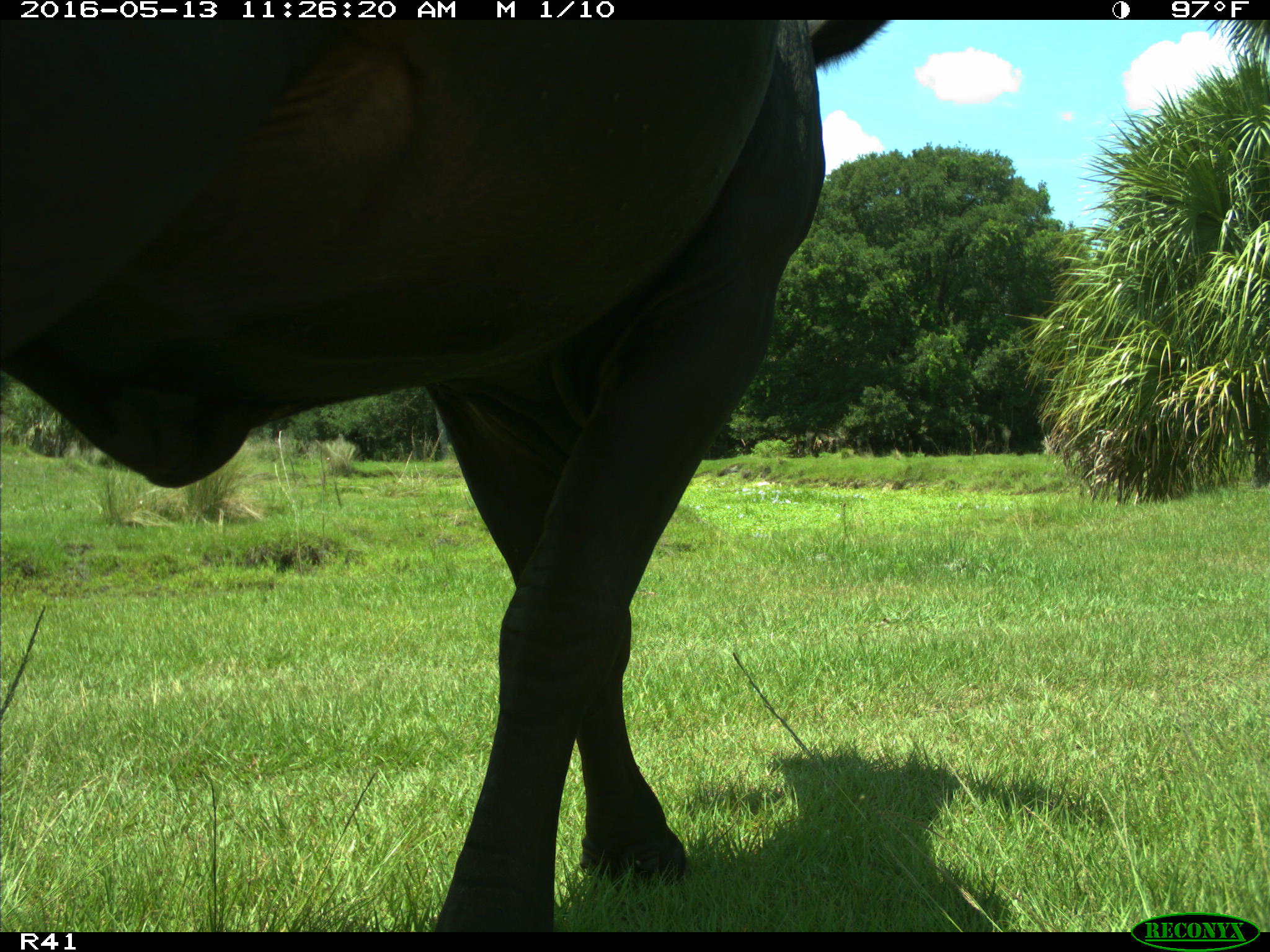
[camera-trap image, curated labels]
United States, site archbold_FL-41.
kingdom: Animalia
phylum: Chordata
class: Mammalia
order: Artiodactyla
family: Bovidae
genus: Bos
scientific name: Bos taurus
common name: domestic cow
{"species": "Bos taurus (domestic cow)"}